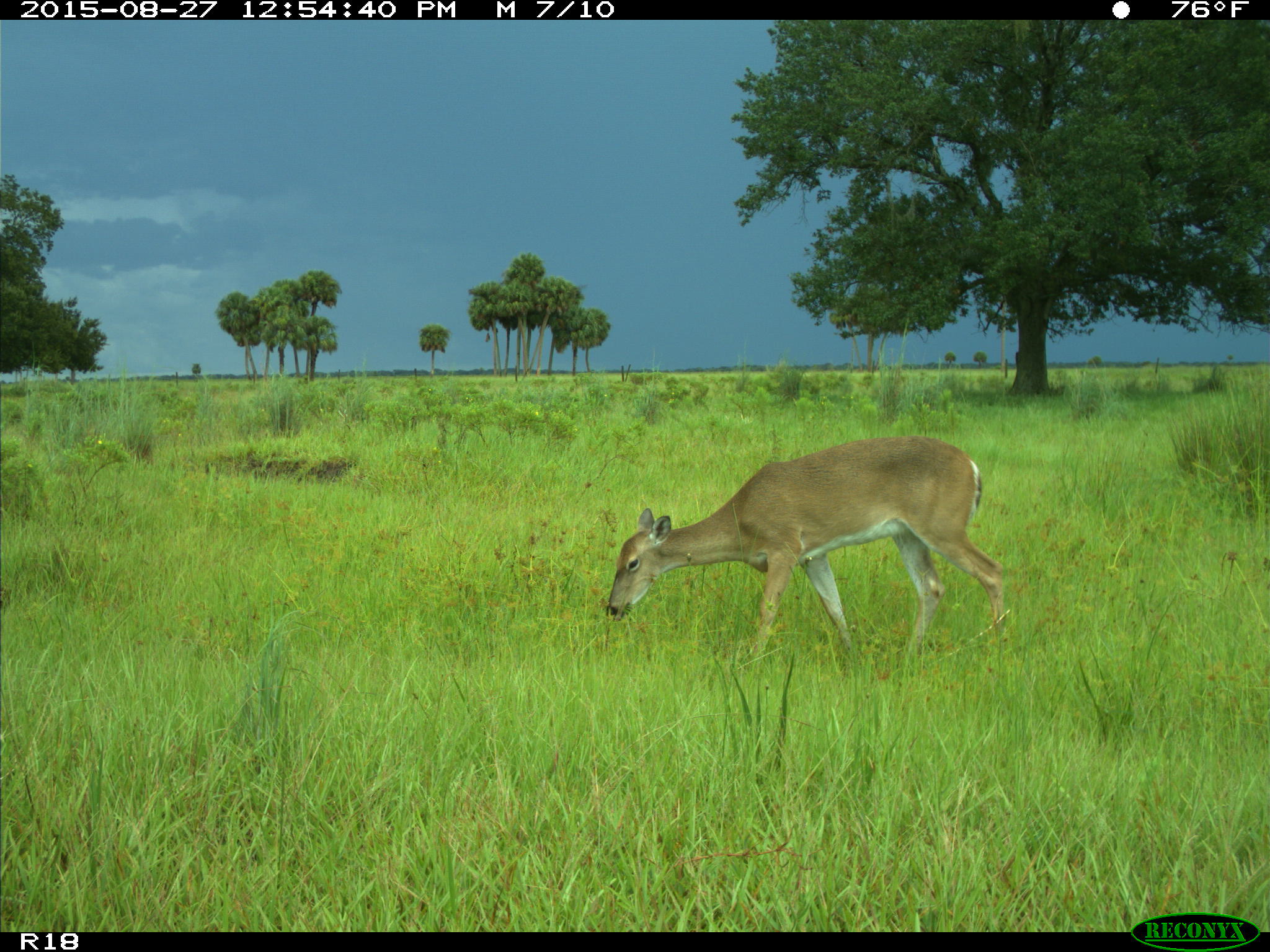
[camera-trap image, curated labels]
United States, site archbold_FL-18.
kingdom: Animalia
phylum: Chordata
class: Mammalia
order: Artiodactyla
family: Cervidae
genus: Odocoileus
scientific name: Odocoileus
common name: deer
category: unidentified deer